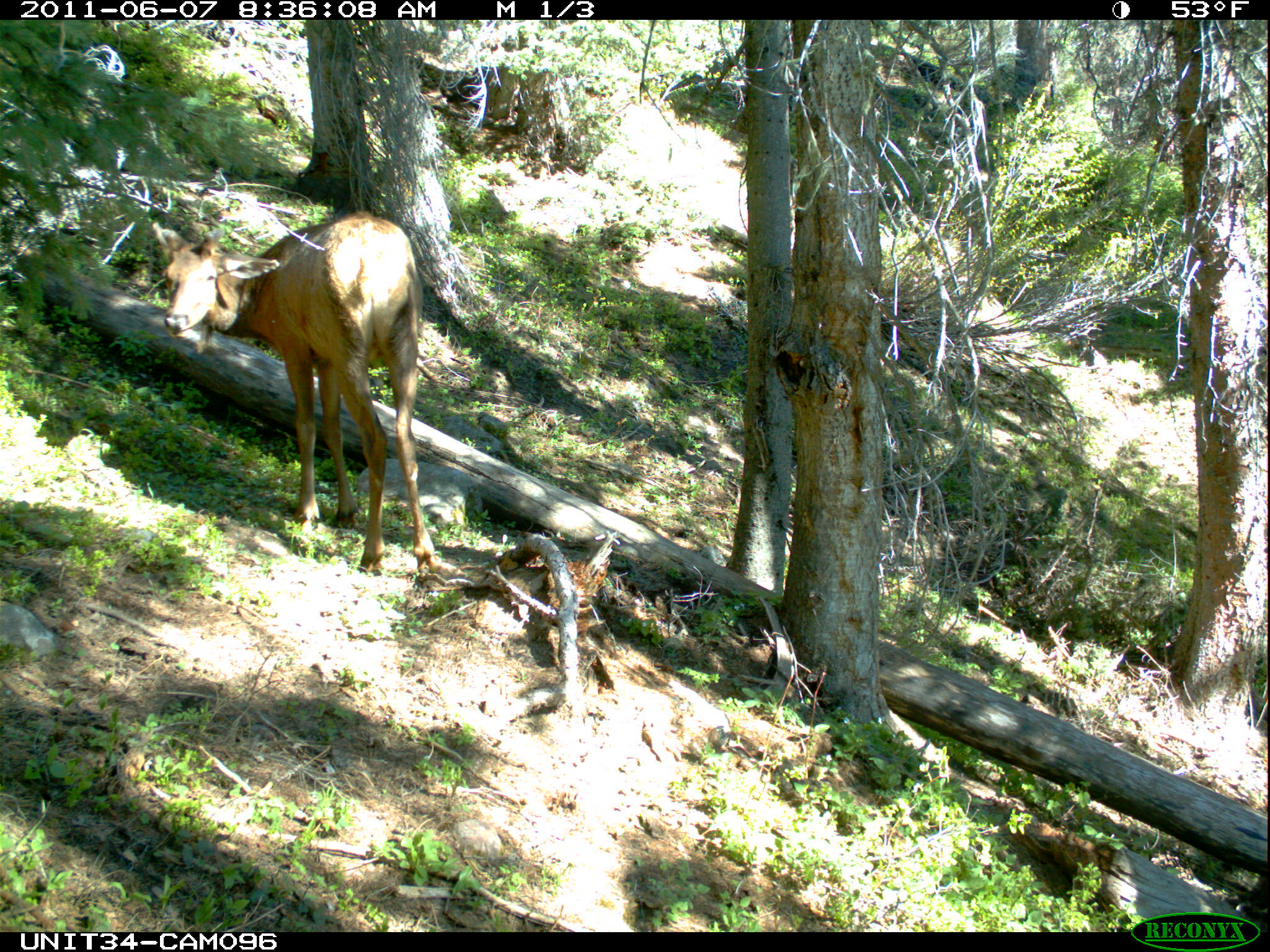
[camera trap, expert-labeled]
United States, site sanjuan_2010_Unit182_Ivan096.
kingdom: Animalia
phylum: Chordata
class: Mammalia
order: Artiodactyla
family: Cervidae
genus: Cervus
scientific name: Cervus elaphus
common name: red deer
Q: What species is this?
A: Cervus elaphus (red deer).